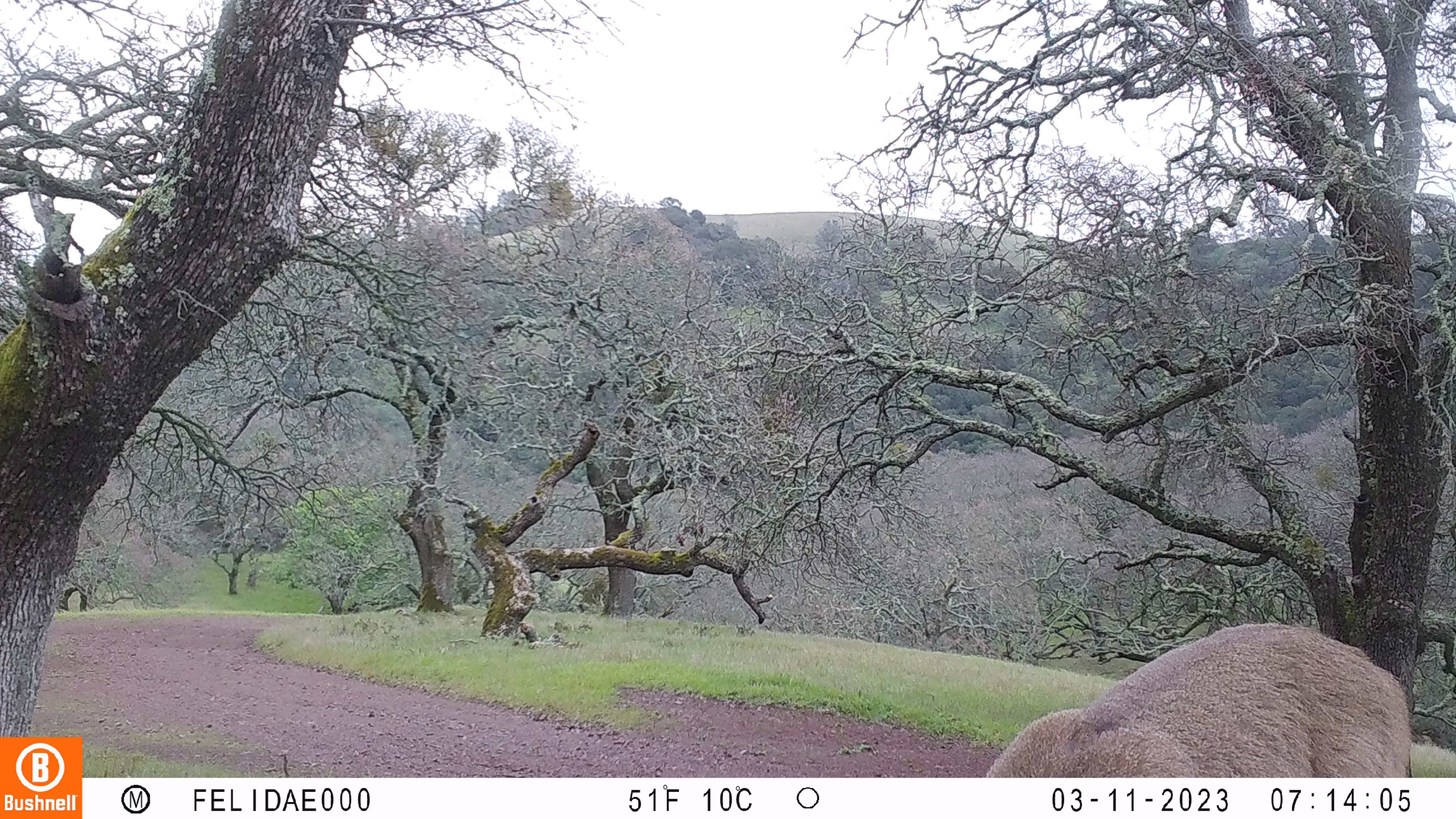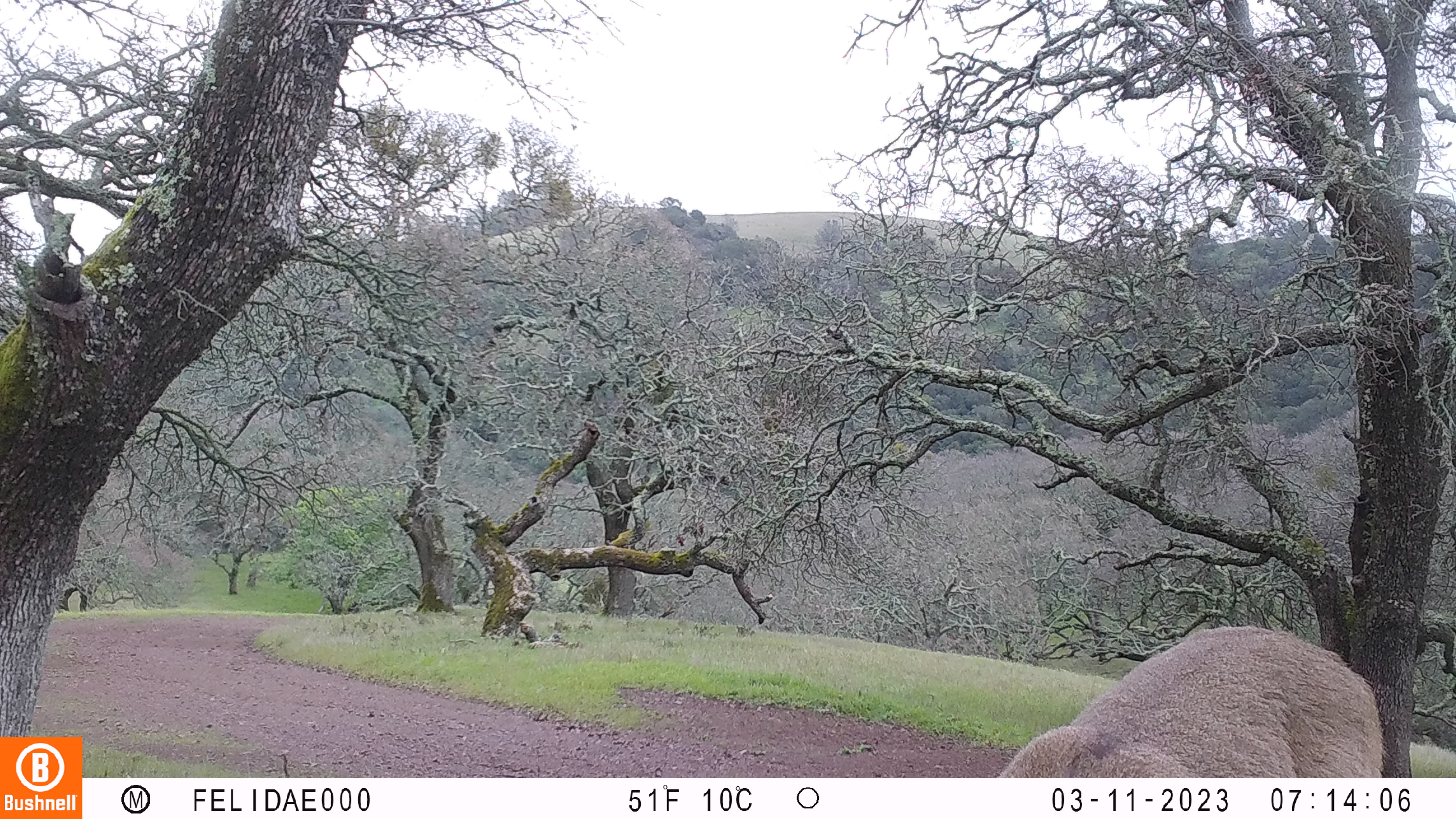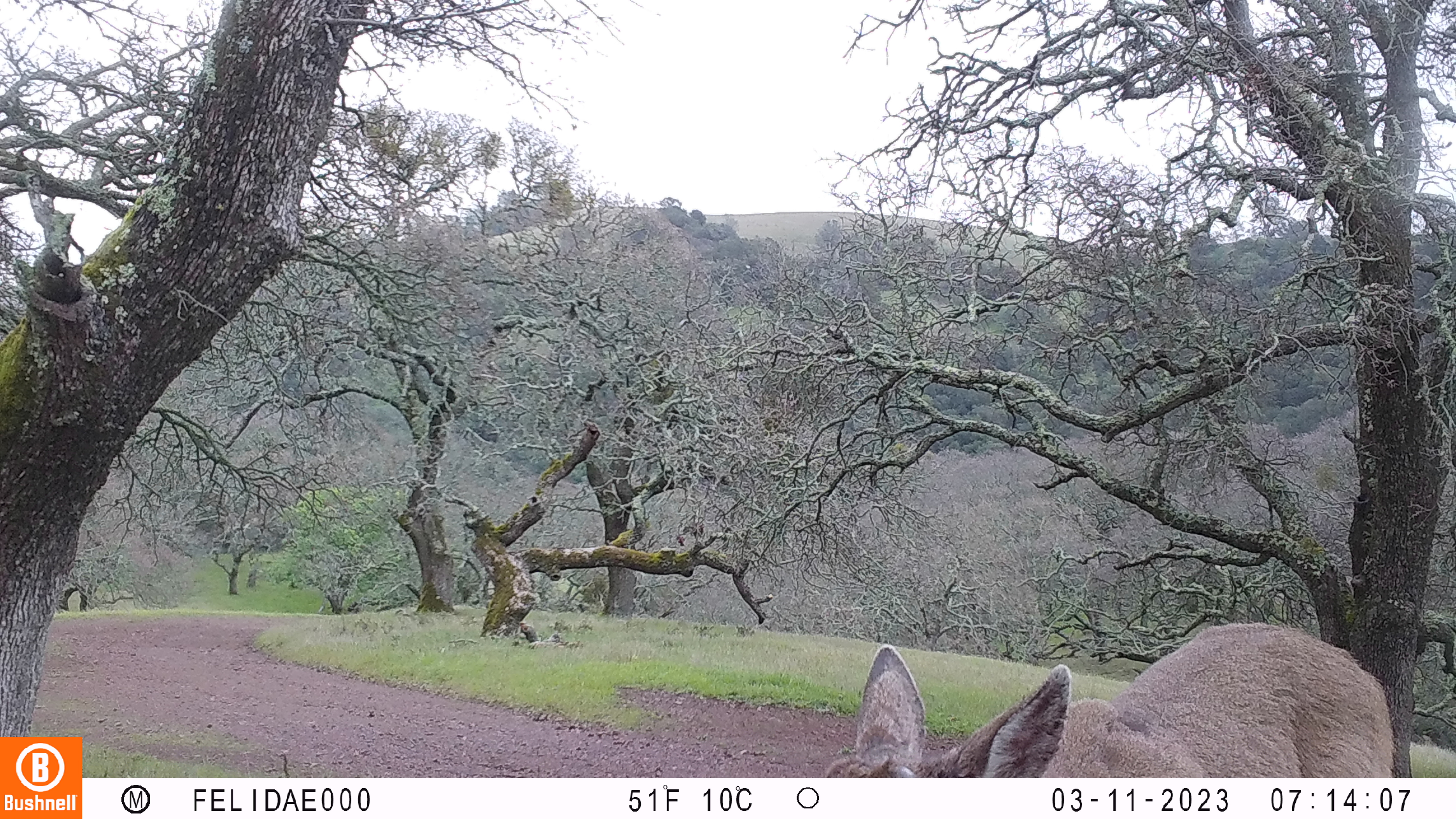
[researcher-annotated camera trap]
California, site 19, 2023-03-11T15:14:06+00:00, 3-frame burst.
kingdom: Animalia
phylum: Chordata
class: Mammalia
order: Artiodactyla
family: Cervidae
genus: Odocoileus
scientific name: Odocoileus hemionus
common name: mule deer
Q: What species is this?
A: Mule deer (Odocoileus hemionus).